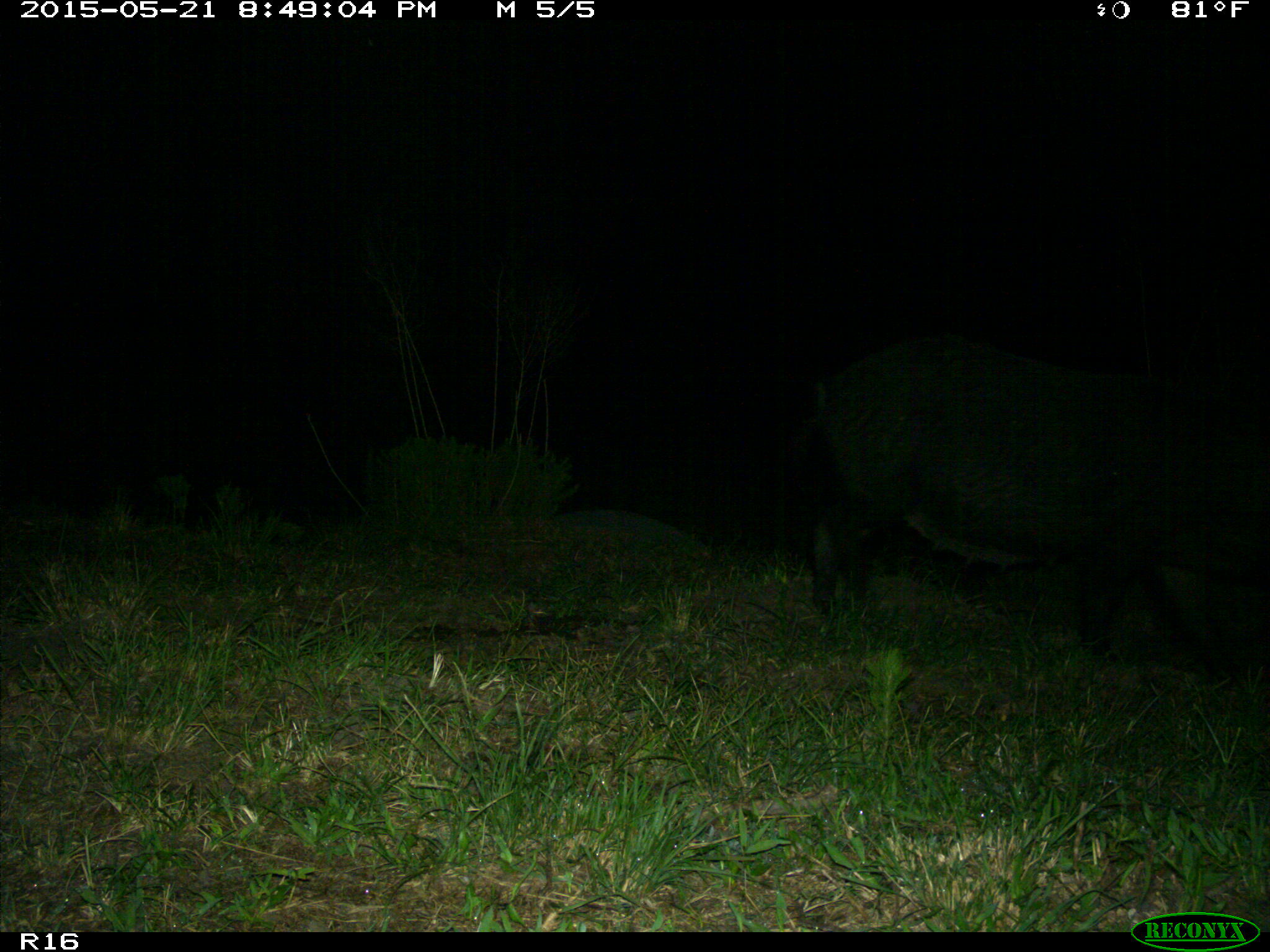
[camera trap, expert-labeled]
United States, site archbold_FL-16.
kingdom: Animalia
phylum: Chordata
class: Mammalia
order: Artiodactyla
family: Suidae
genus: Sus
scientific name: Sus scrofa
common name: wild boar